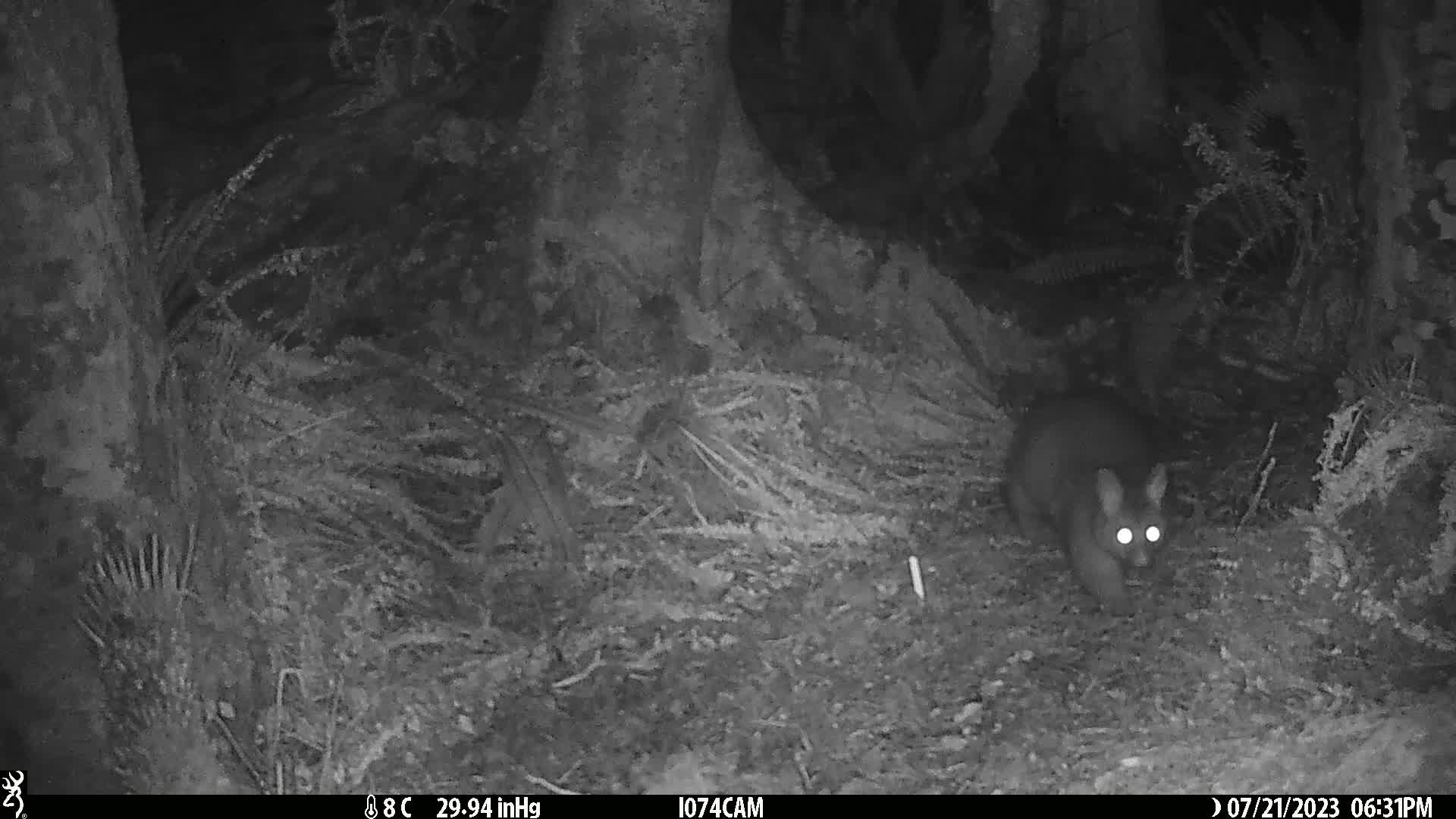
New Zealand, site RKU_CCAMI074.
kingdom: Animalia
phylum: Chordata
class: Mammalia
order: Diprotodontia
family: Phalangeridae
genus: Trichosurus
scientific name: Trichosurus vulpecula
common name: common brushtail possum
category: possum